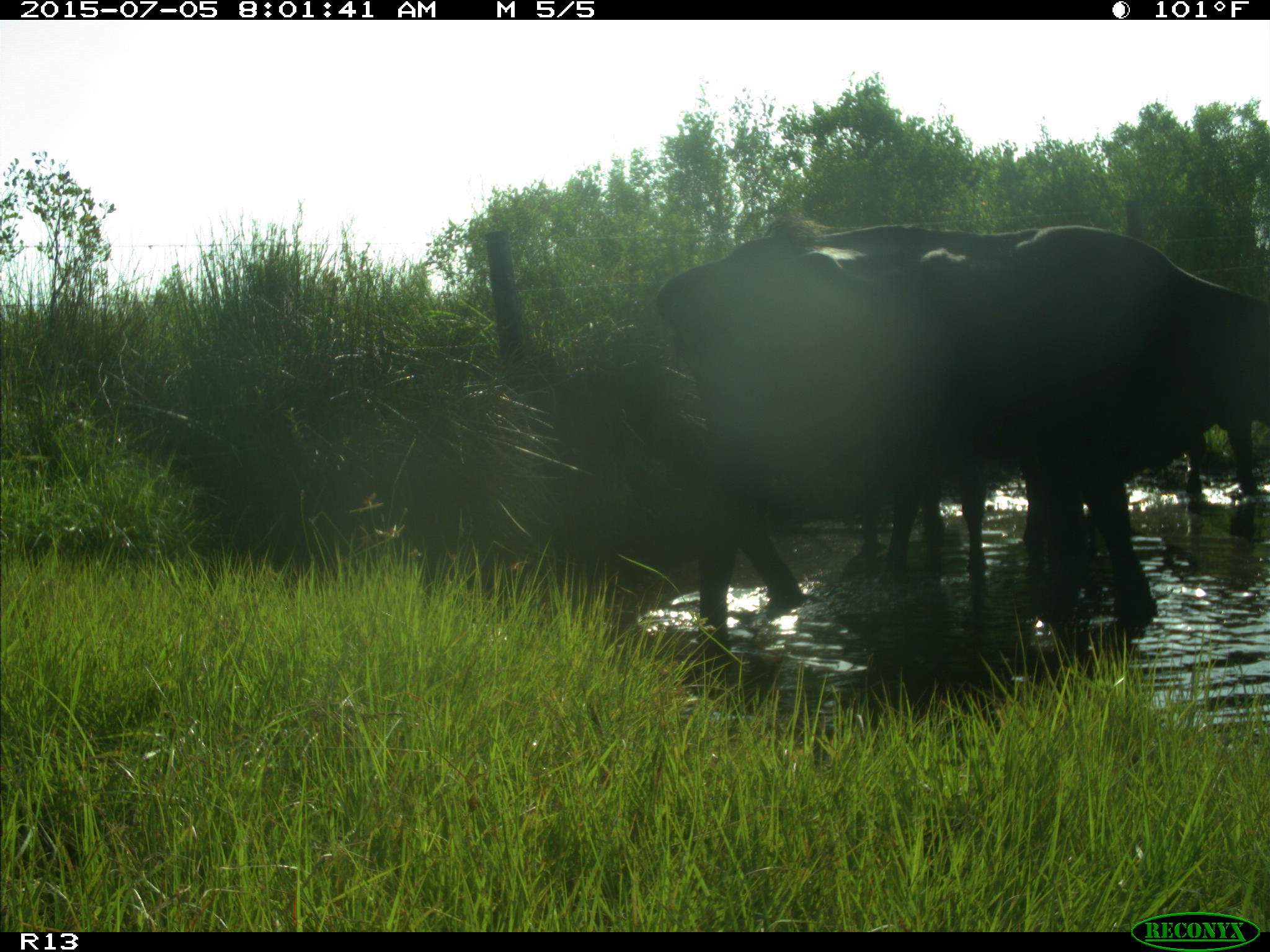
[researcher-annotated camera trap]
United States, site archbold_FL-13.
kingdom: Animalia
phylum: Chordata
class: Mammalia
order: Artiodactyla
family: Bovidae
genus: Bos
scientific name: Bos taurus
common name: domestic cow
Bos taurus (domestic cow).